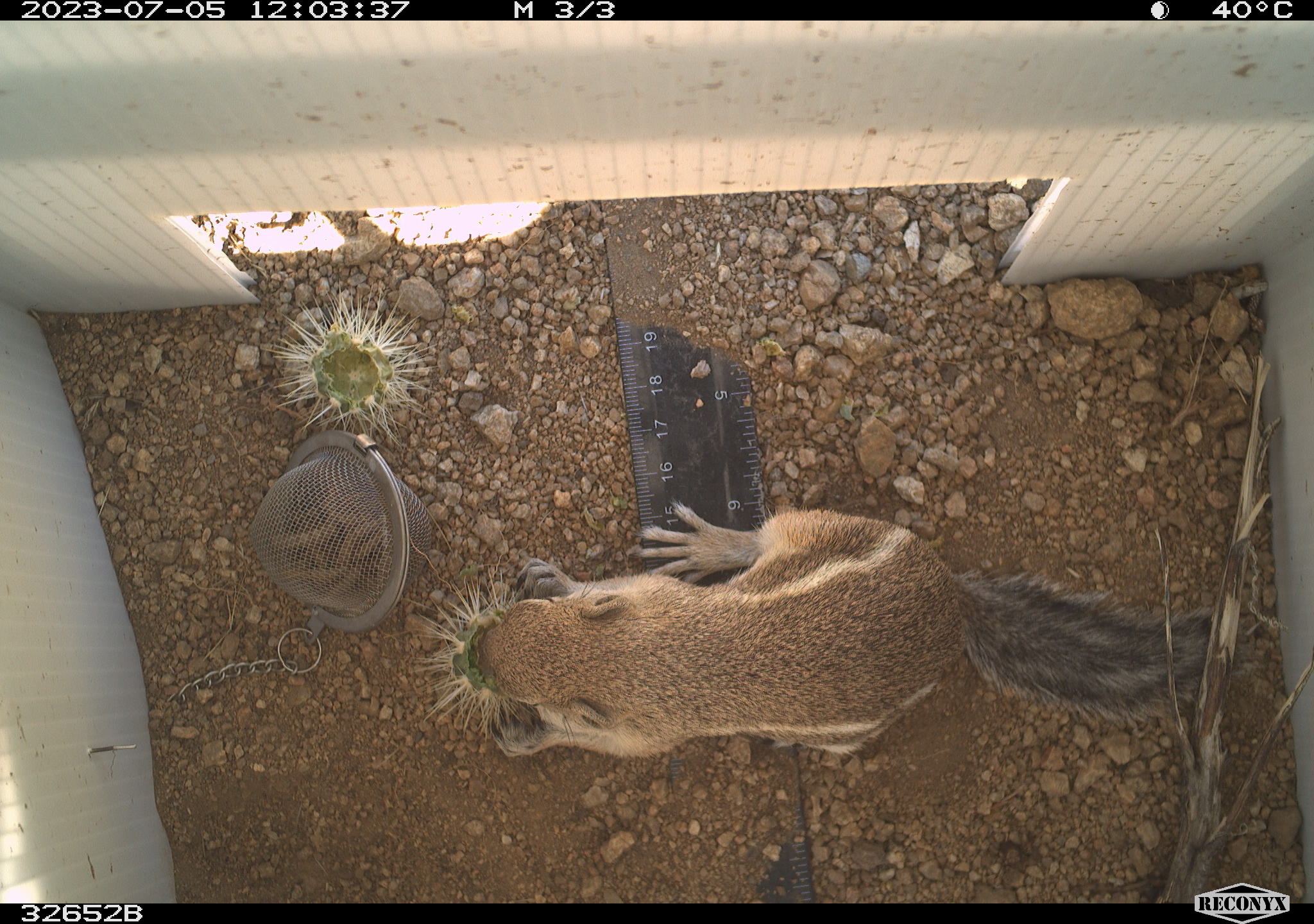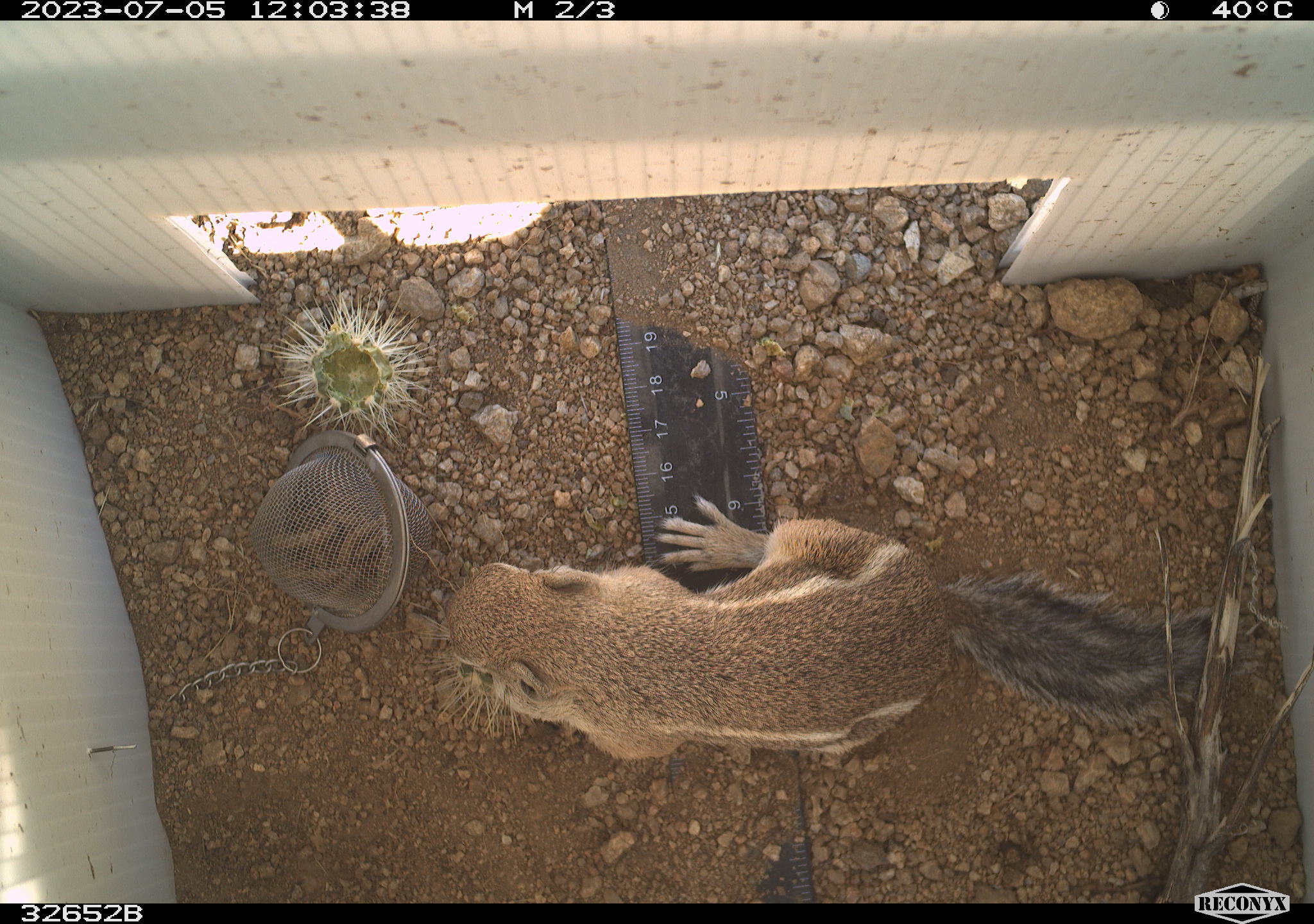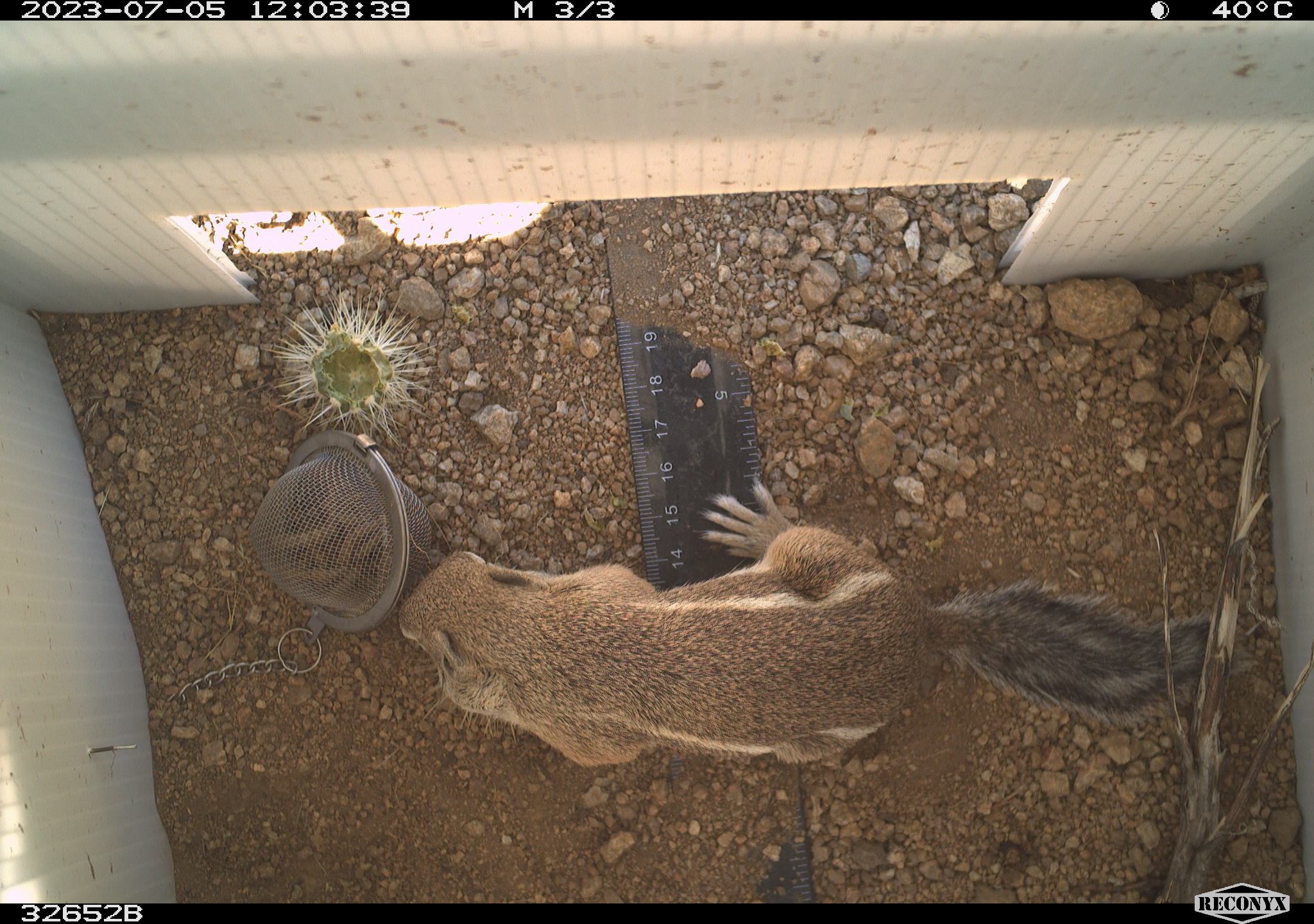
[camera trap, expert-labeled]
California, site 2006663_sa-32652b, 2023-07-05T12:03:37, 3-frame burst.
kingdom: Animalia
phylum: Chordata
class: Mammalia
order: Rodentia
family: Sciuridae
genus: Ammospermophilus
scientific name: Ammospermophilus leucurus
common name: white-tailed antelope squirrel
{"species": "white-tailed antelope squirrel (Ammospermophilus leucurus)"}